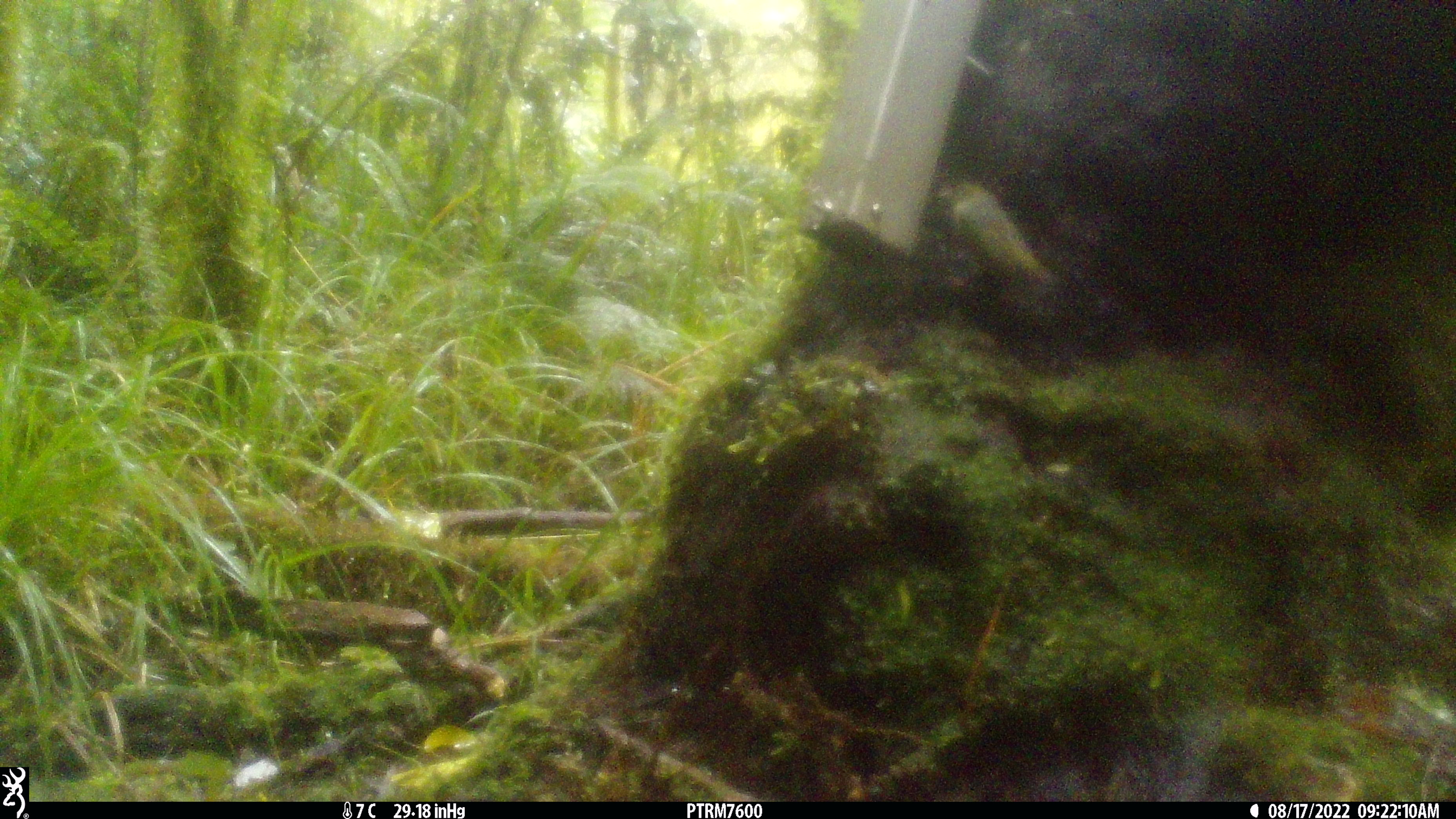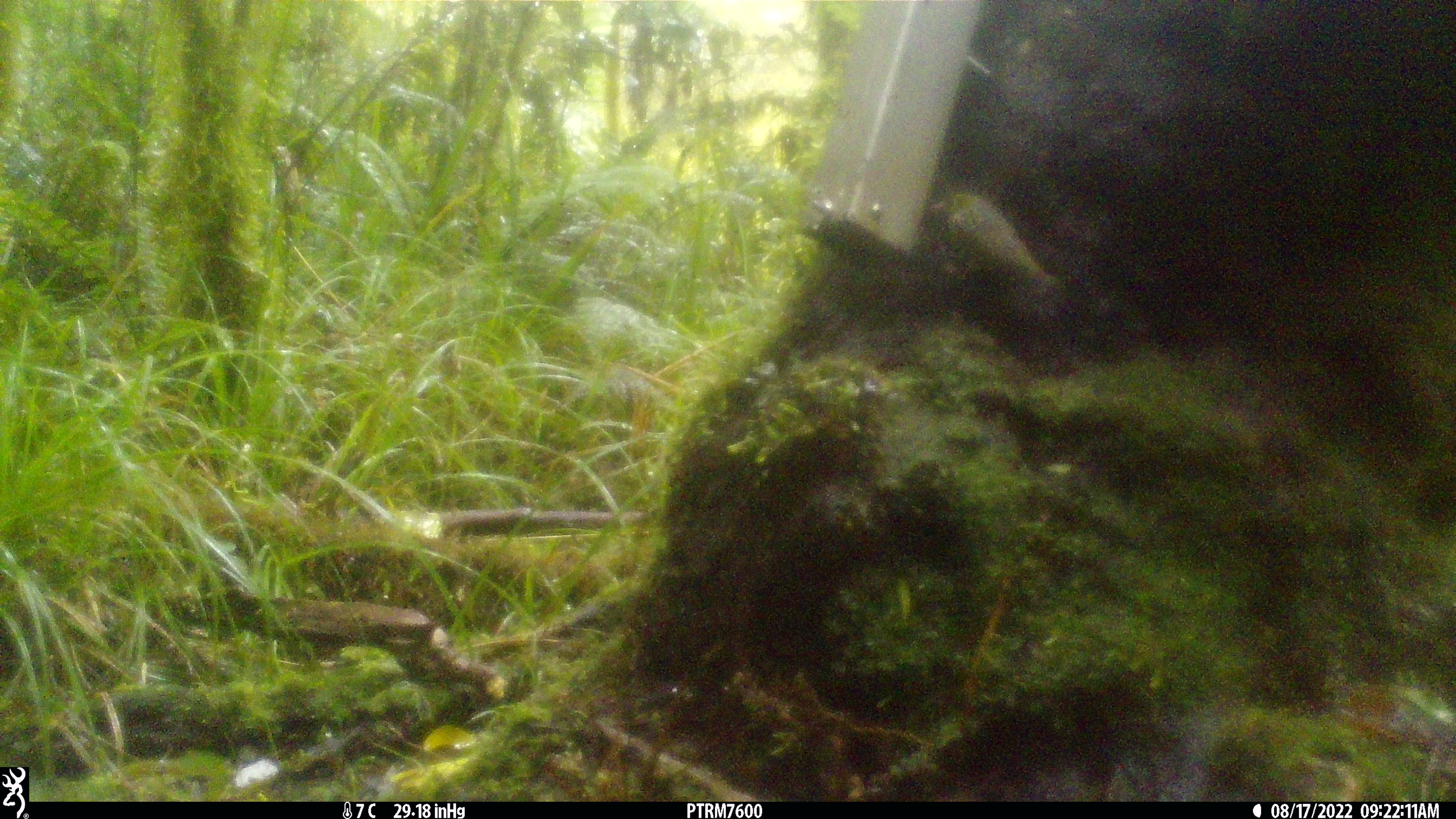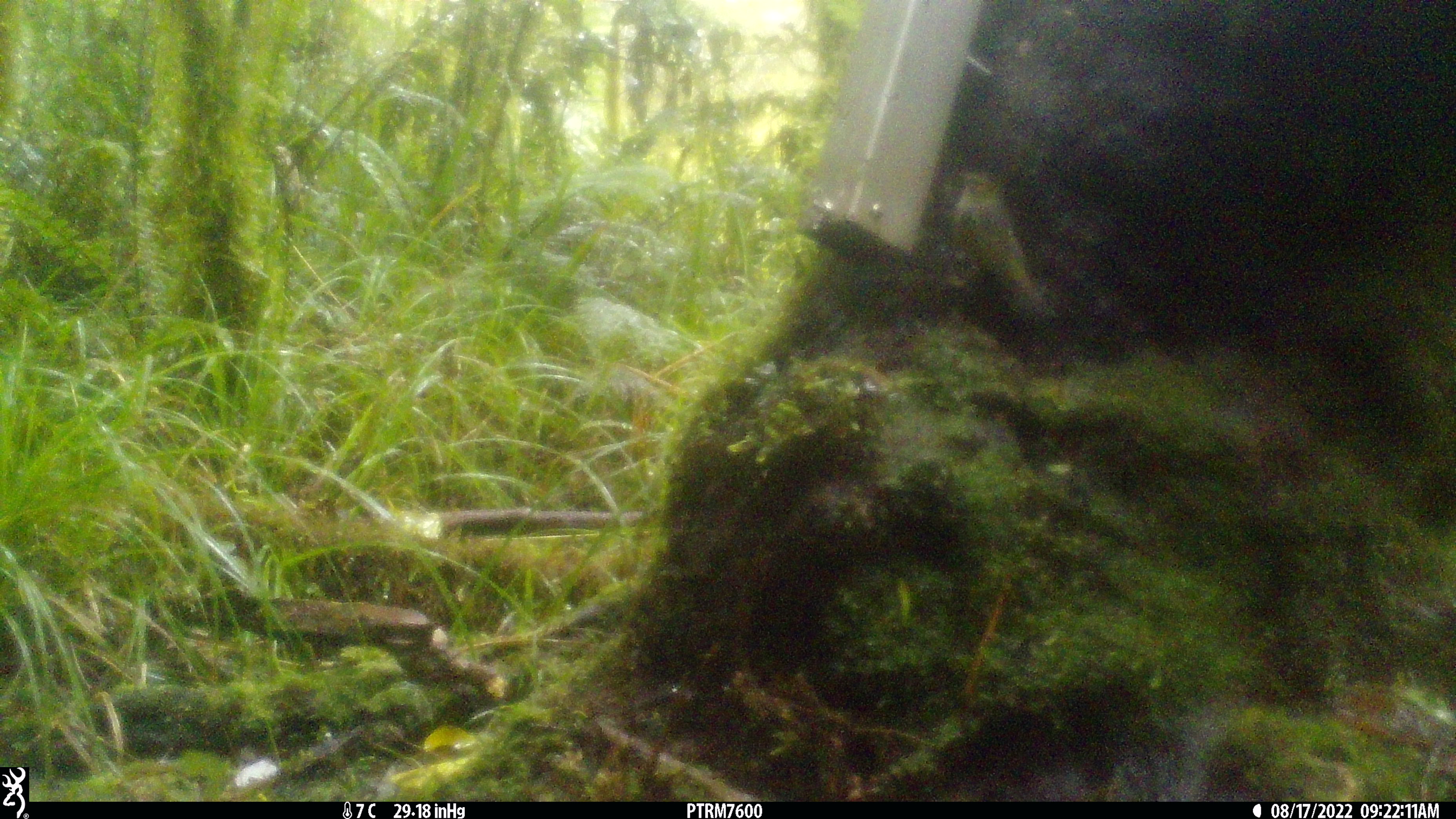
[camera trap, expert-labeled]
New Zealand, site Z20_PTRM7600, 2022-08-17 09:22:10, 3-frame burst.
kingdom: Animalia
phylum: Chordata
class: Aves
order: Passeriformes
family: Zosteropidae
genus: Zosterops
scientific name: Zosterops lateralis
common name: silvereye